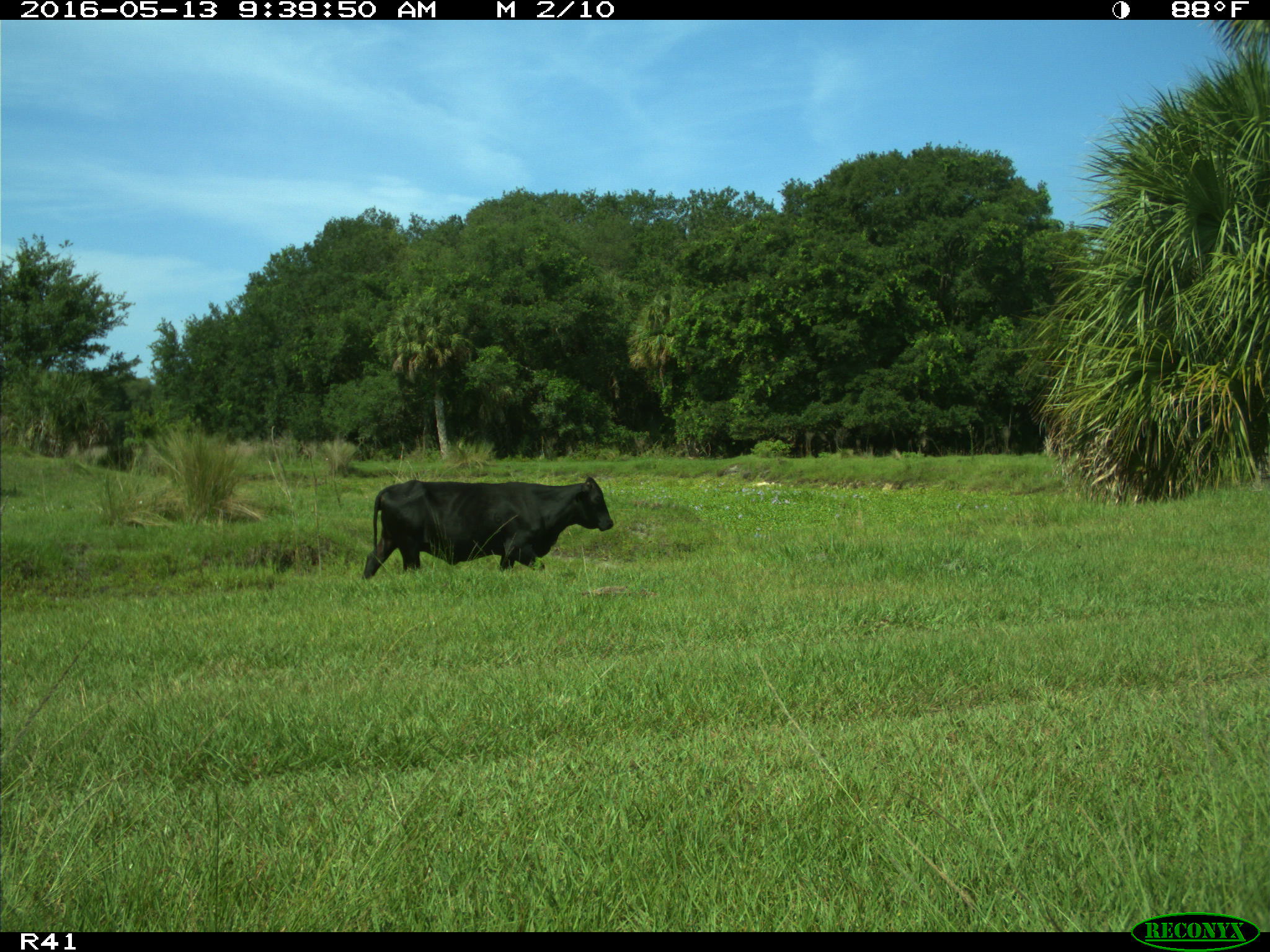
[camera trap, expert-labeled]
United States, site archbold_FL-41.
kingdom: Animalia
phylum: Chordata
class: Mammalia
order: Artiodactyla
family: Bovidae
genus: Bos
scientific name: Bos taurus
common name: domestic cow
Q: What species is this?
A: Bos taurus (domestic cow).